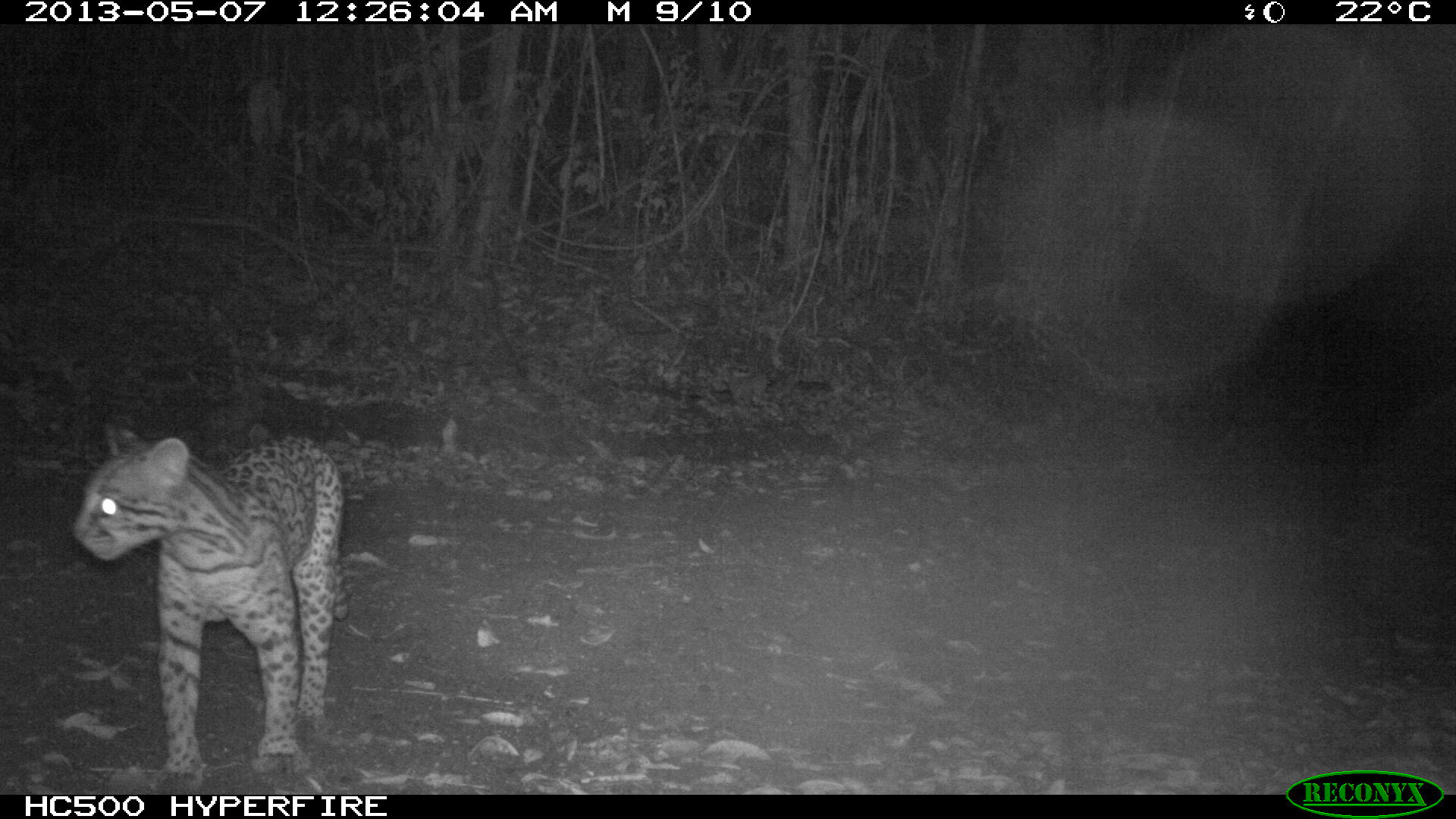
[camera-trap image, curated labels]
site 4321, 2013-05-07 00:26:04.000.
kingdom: Animalia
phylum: Chordata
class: Mammalia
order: Carnivora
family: Felidae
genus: Leopardus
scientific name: Leopardus pardalis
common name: ocelot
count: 1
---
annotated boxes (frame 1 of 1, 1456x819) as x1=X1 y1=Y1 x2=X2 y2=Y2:
leopardus pardalis: x1=72 y1=422 x2=345 y2=787